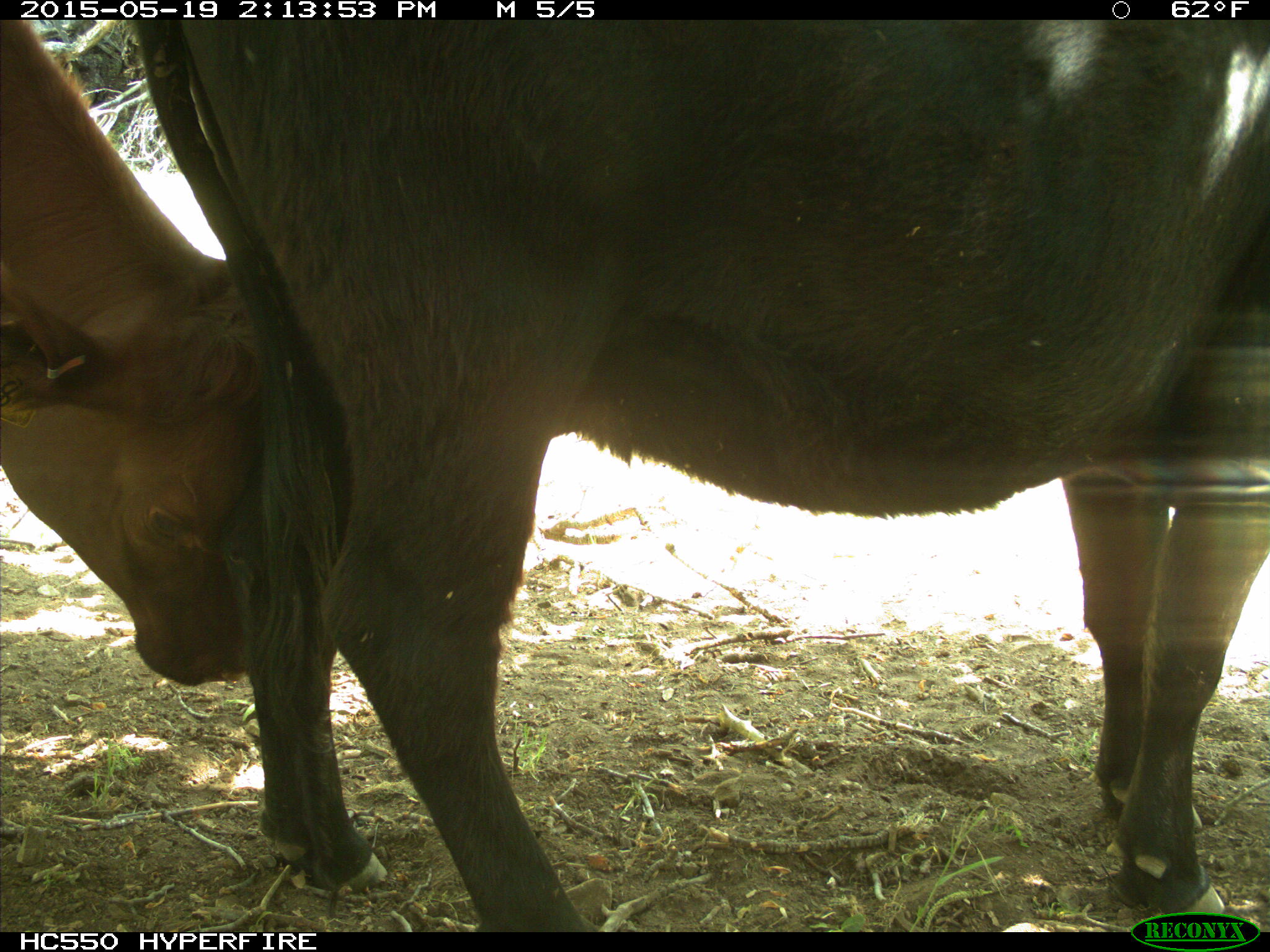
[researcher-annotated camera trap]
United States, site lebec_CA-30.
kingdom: Animalia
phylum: Chordata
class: Mammalia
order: Artiodactyla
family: Bovidae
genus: Bos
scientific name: Bos taurus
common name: domestic cow